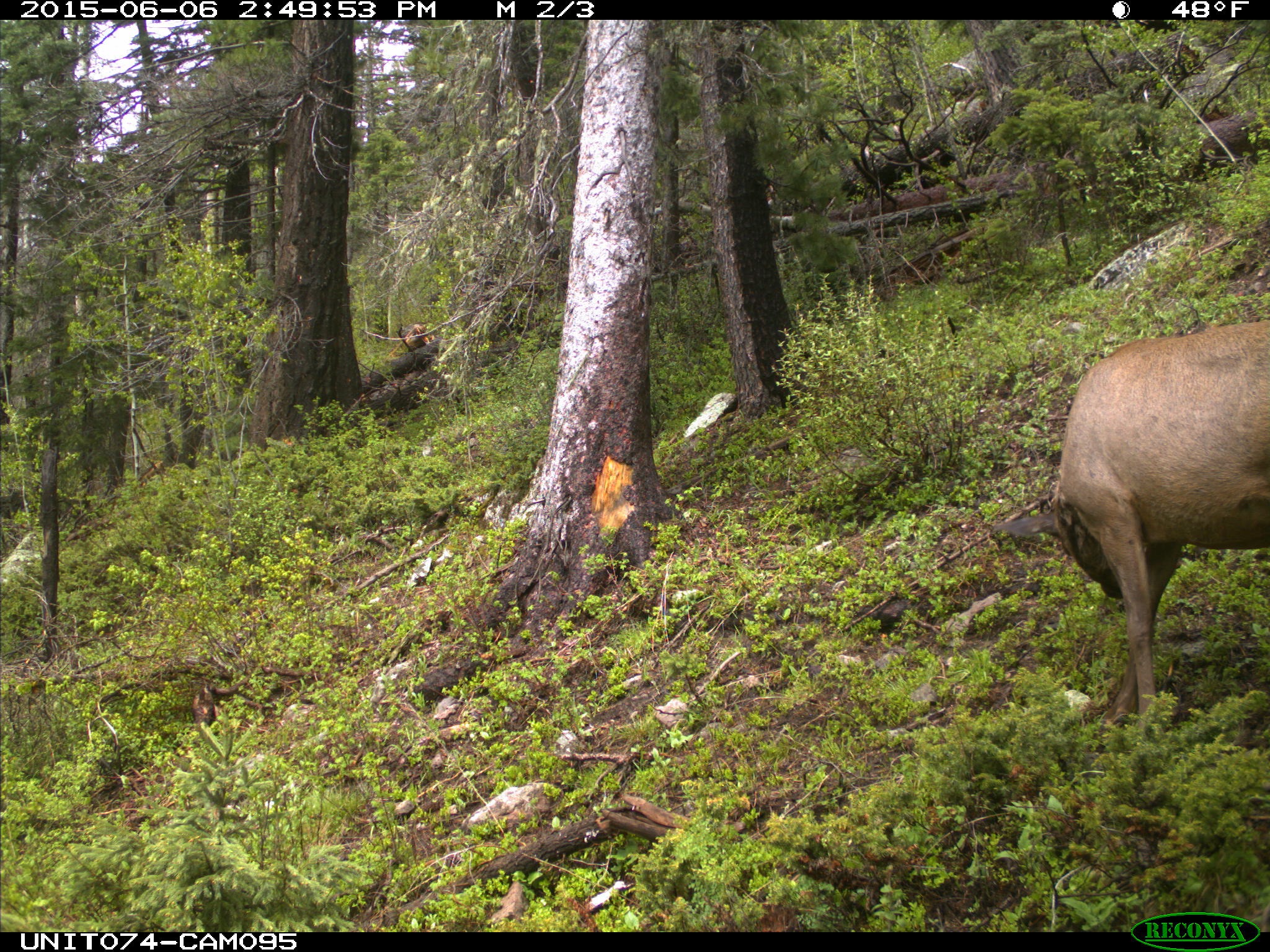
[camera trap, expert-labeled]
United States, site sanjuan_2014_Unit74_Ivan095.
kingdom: Animalia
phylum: Chordata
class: Mammalia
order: Artiodactyla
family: Cervidae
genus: Cervus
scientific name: Cervus elaphus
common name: red deer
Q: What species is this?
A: Cervus elaphus (red deer).